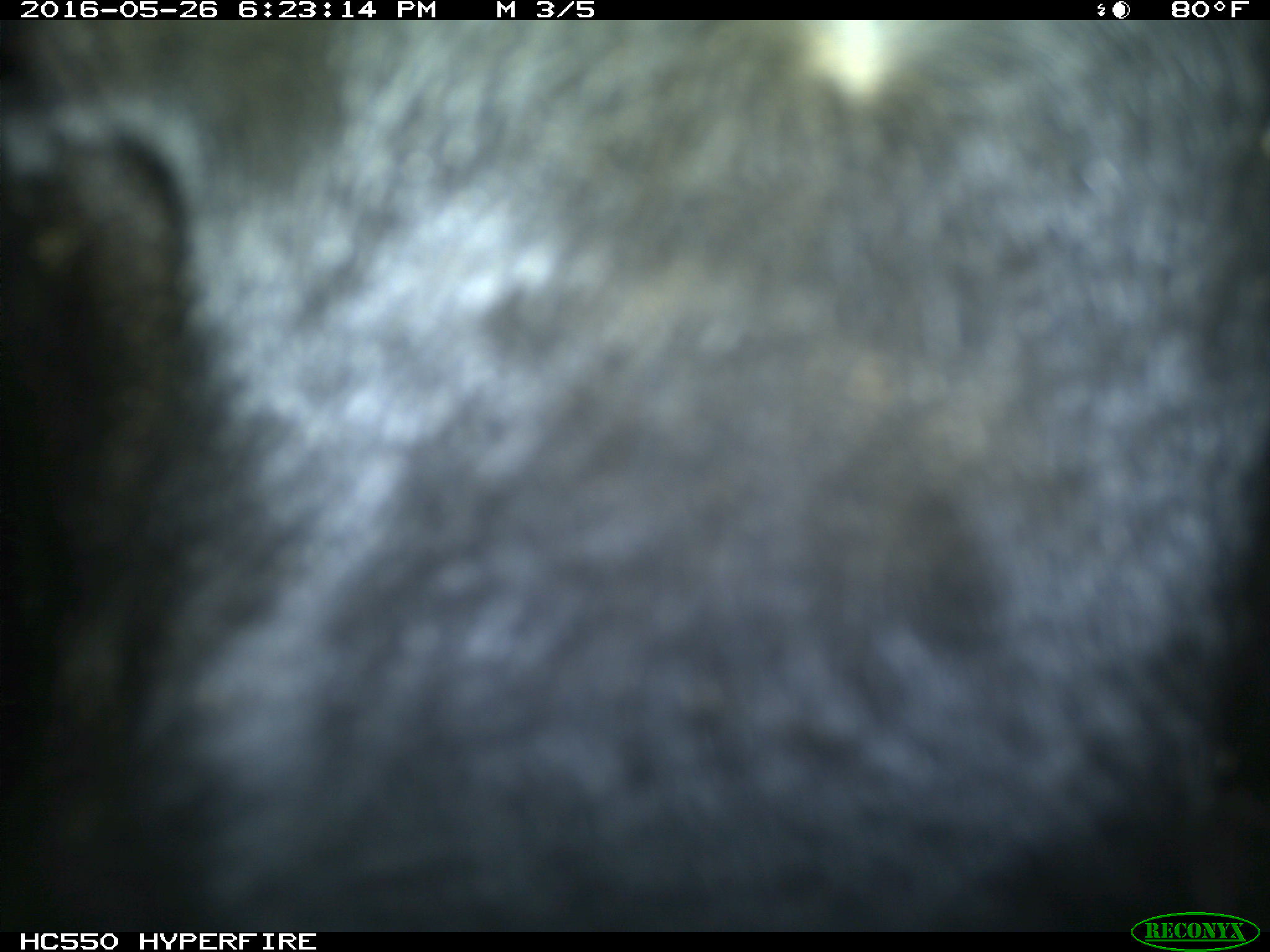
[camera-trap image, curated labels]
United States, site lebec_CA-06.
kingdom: Animalia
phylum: Chordata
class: Mammalia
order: Artiodactyla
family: Bovidae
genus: Bos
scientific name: Bos taurus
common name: domestic cow